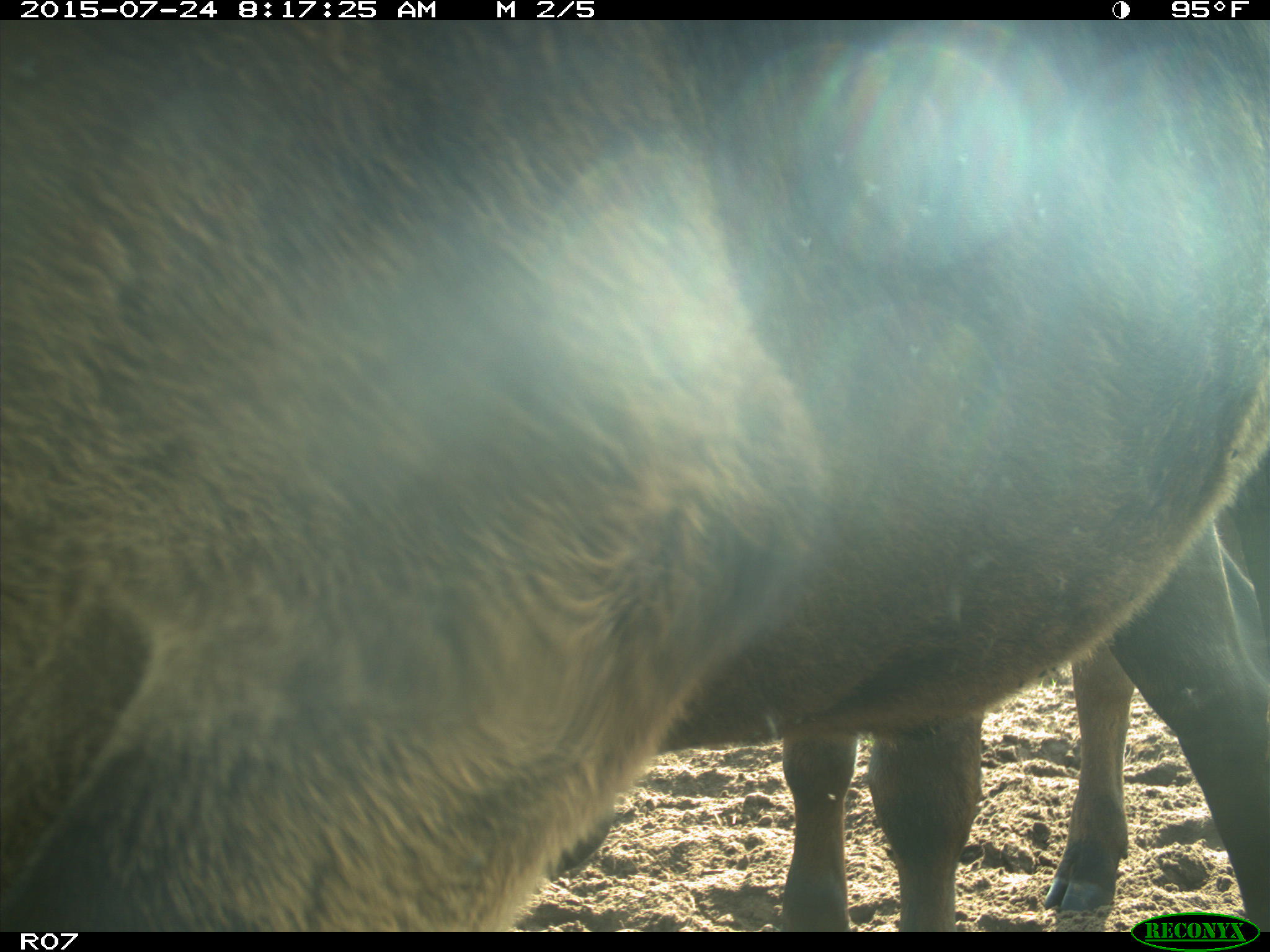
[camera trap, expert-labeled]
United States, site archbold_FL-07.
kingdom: Animalia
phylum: Chordata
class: Mammalia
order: Artiodactyla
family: Bovidae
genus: Bos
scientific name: Bos taurus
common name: domestic cow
Bos taurus (domestic cow).